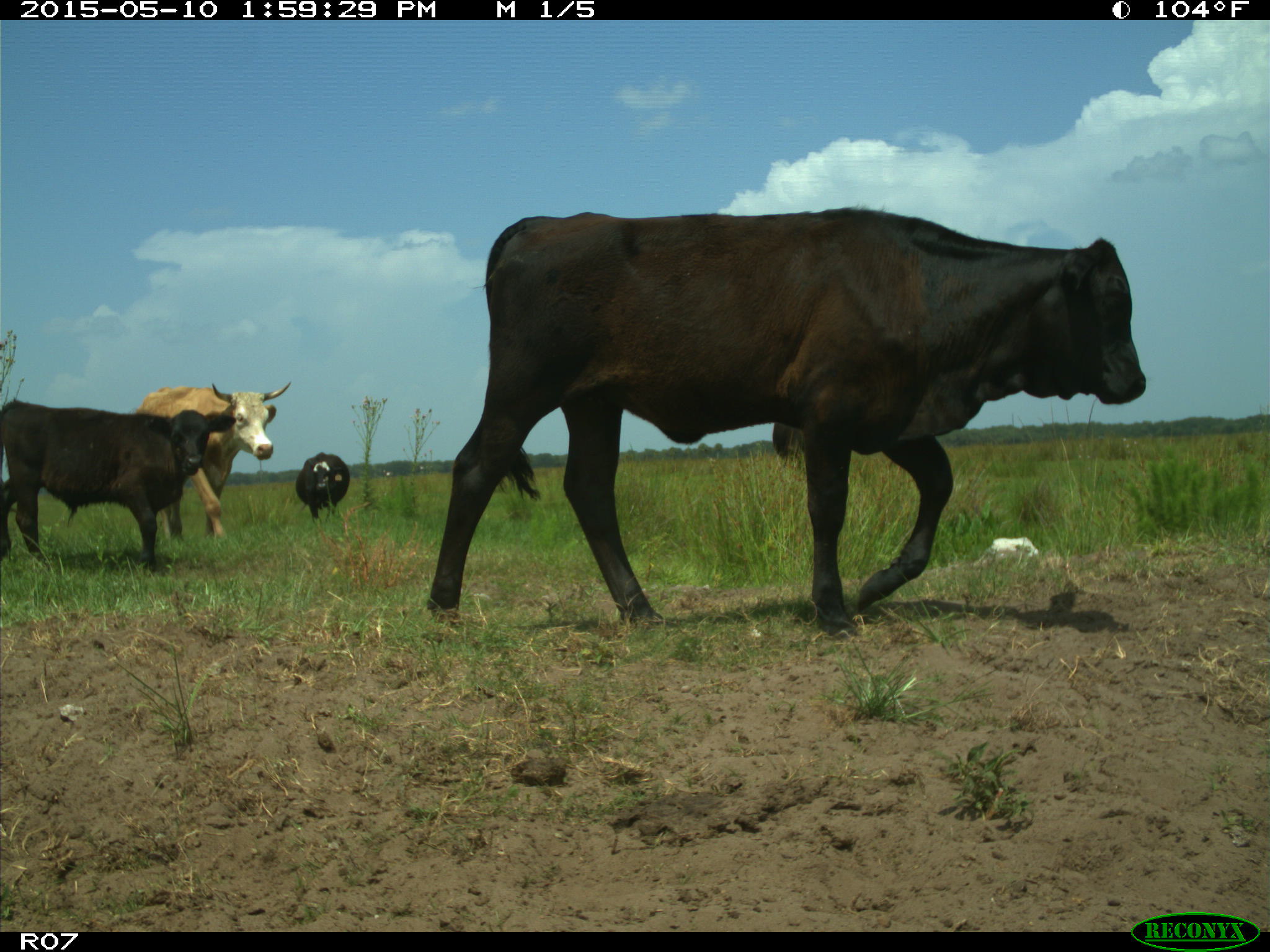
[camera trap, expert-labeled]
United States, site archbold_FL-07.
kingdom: Animalia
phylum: Chordata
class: Mammalia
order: Artiodactyla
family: Bovidae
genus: Bos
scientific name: Bos taurus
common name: domestic cow